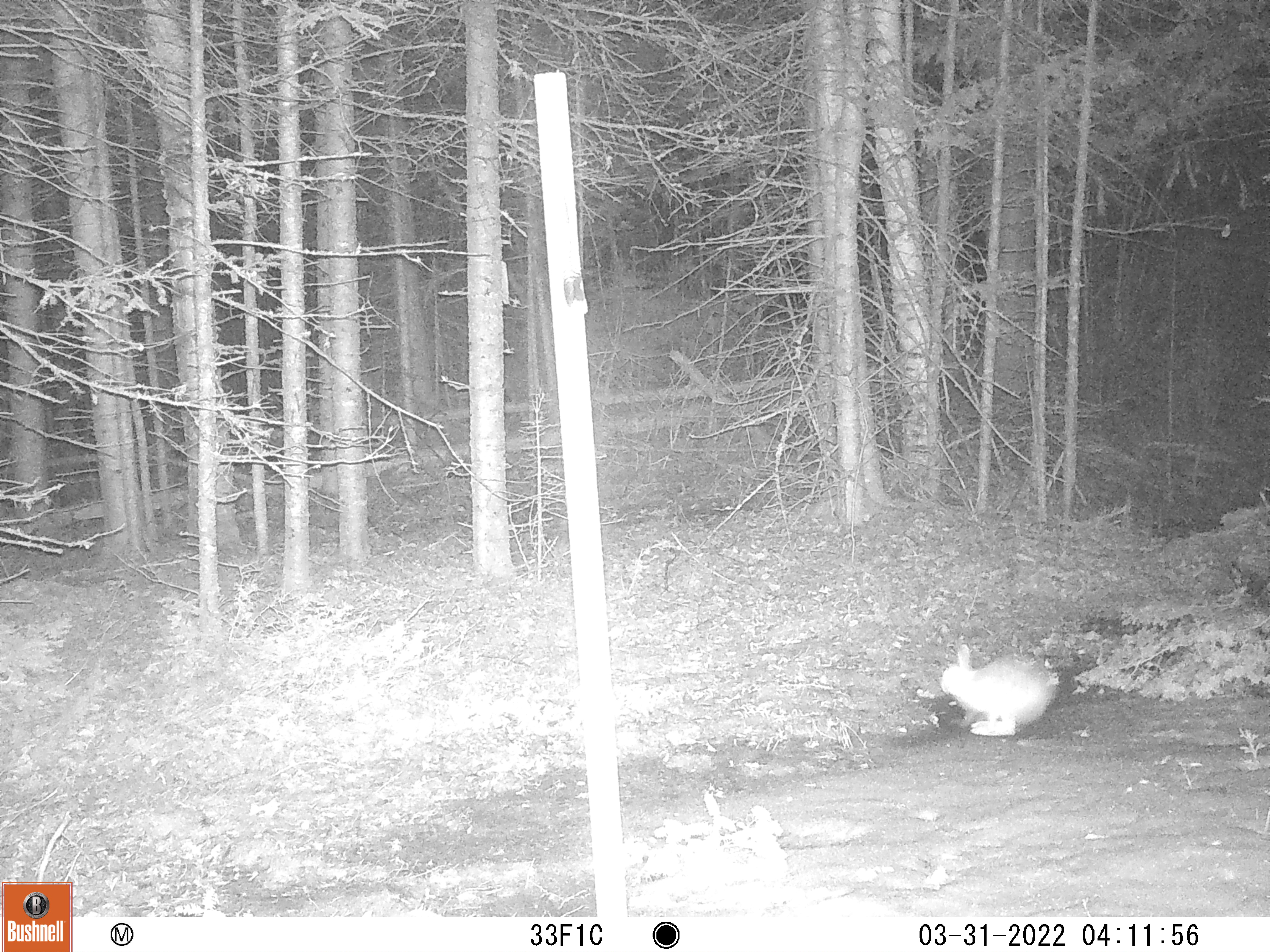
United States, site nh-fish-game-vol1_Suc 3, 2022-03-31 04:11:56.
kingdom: Animalia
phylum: Chordata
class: Mammalia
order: Lagomorpha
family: Leporidae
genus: Lepus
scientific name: Lepus americanus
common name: snowshoe hare